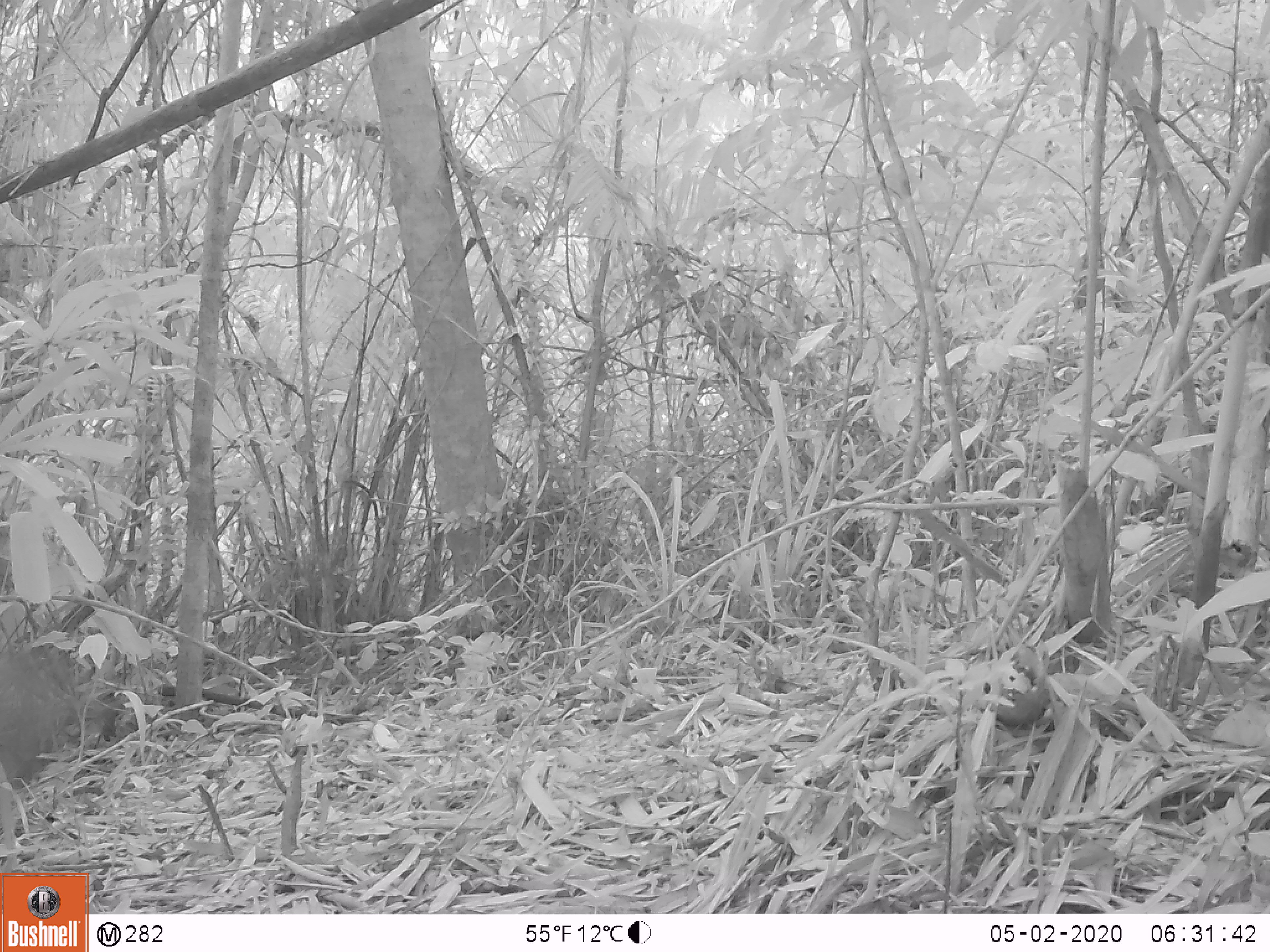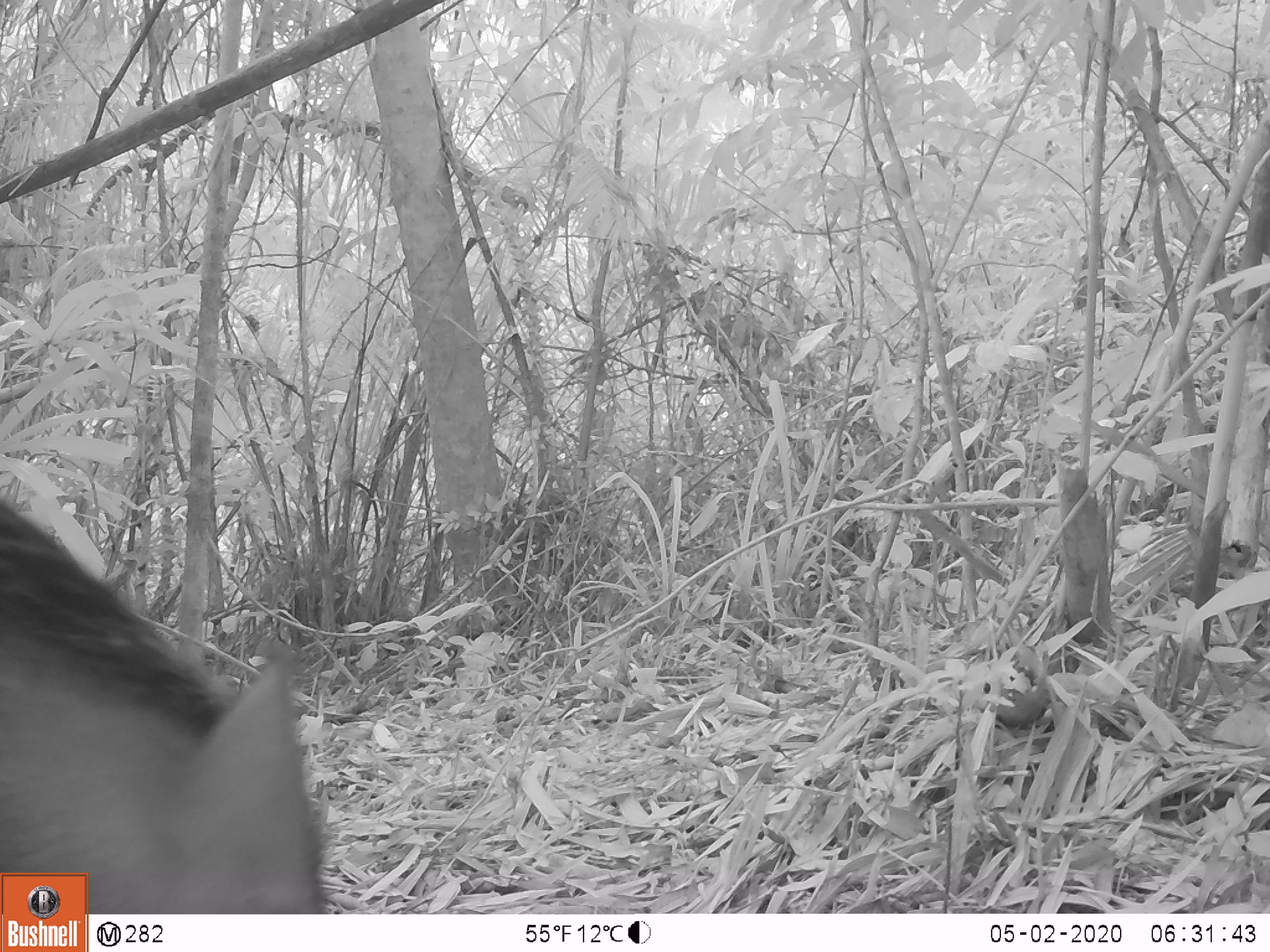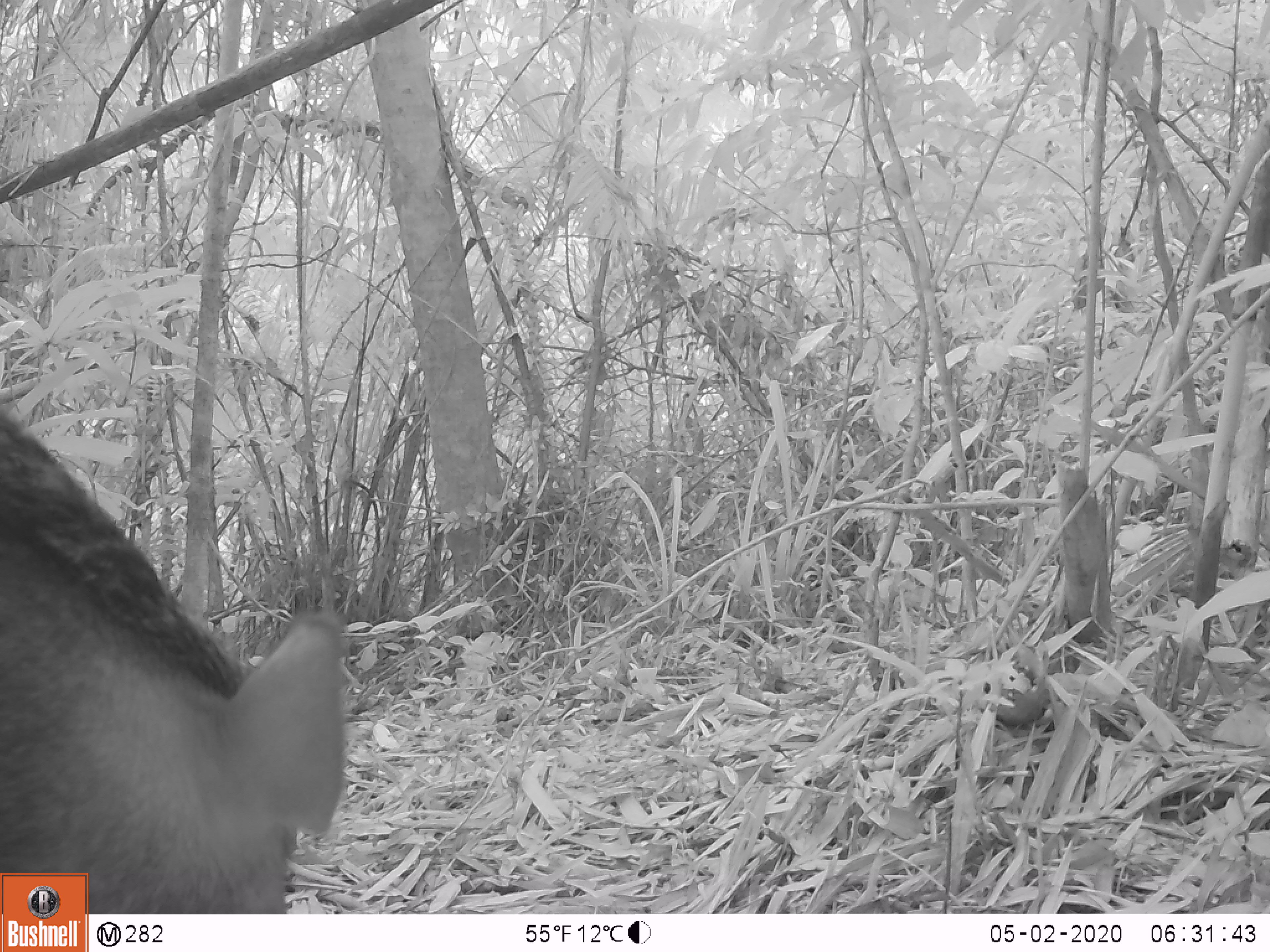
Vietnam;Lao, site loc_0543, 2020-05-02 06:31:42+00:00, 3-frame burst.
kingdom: Animalia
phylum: Chordata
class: Mammalia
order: Artiodactyla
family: Suidae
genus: Sus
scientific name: Sus scrofa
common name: eurasian wild pig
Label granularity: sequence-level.